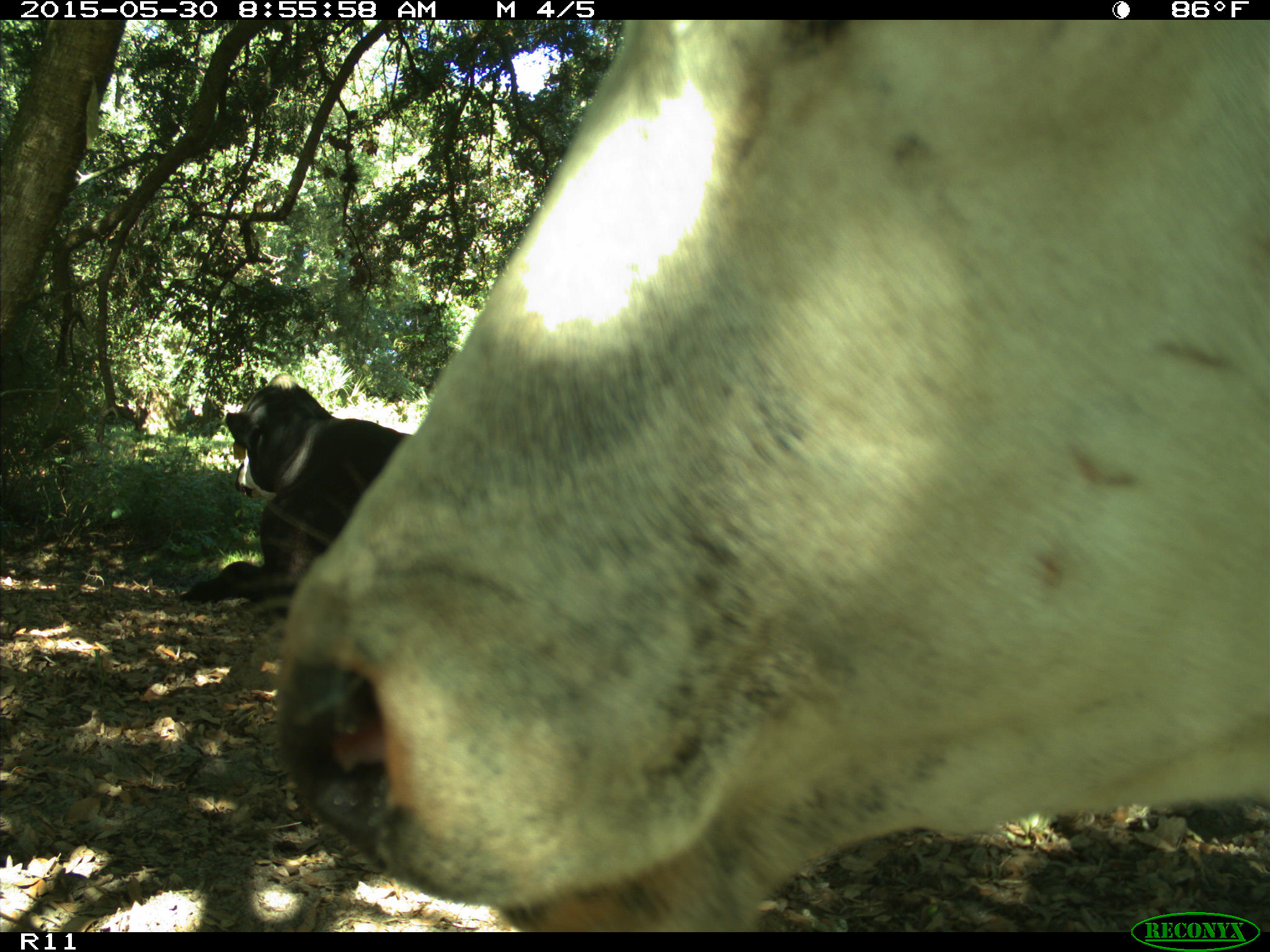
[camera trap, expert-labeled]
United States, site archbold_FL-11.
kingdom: Animalia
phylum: Chordata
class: Mammalia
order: Artiodactyla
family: Bovidae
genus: Bos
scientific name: Bos taurus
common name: domestic cow